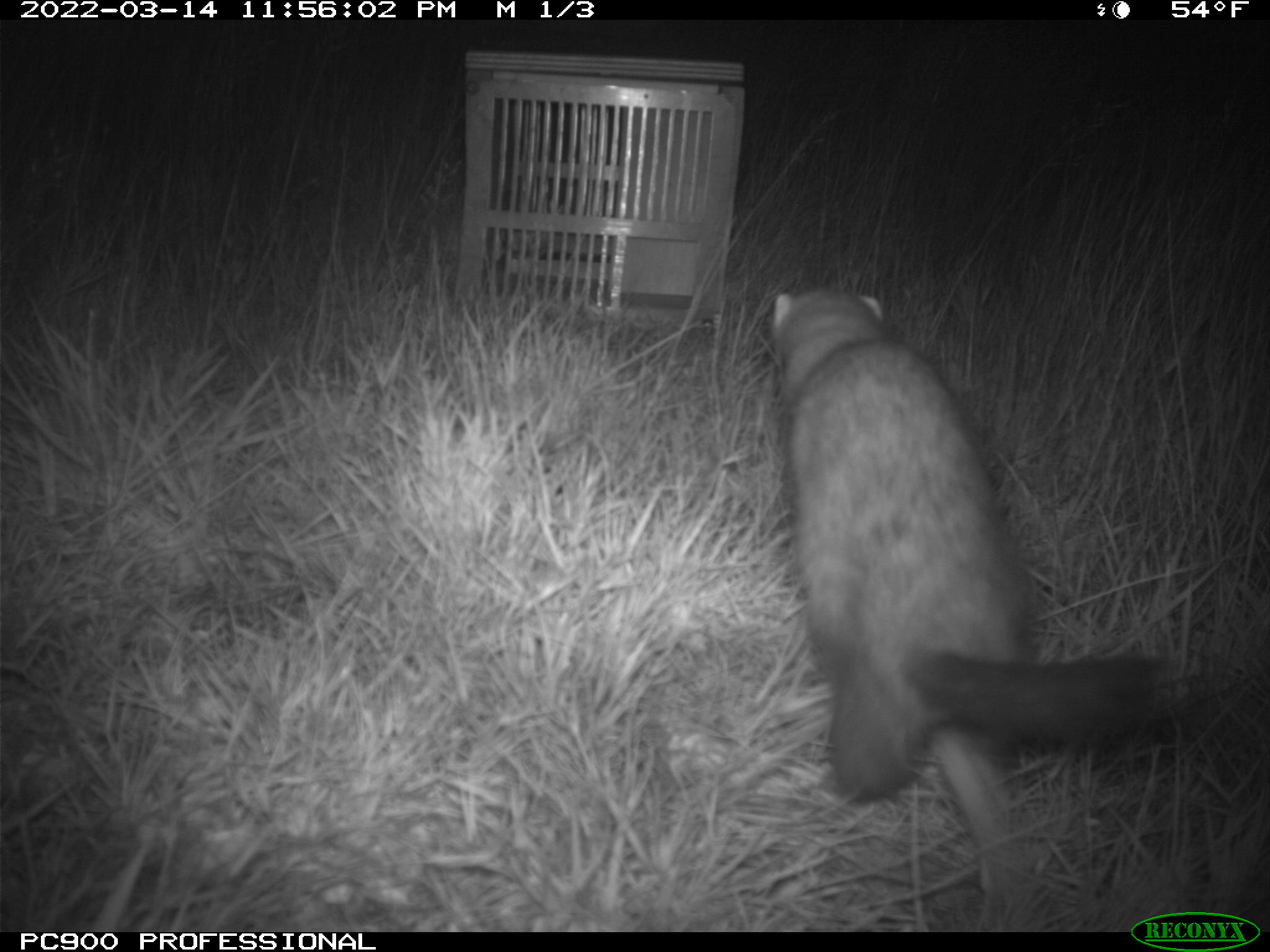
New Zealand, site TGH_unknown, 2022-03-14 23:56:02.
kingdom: Animalia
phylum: Chordata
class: Mammalia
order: Carnivora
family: Mustelidae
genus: Mustela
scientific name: Mustela furo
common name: ferret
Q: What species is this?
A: Ferret (Mustela furo).